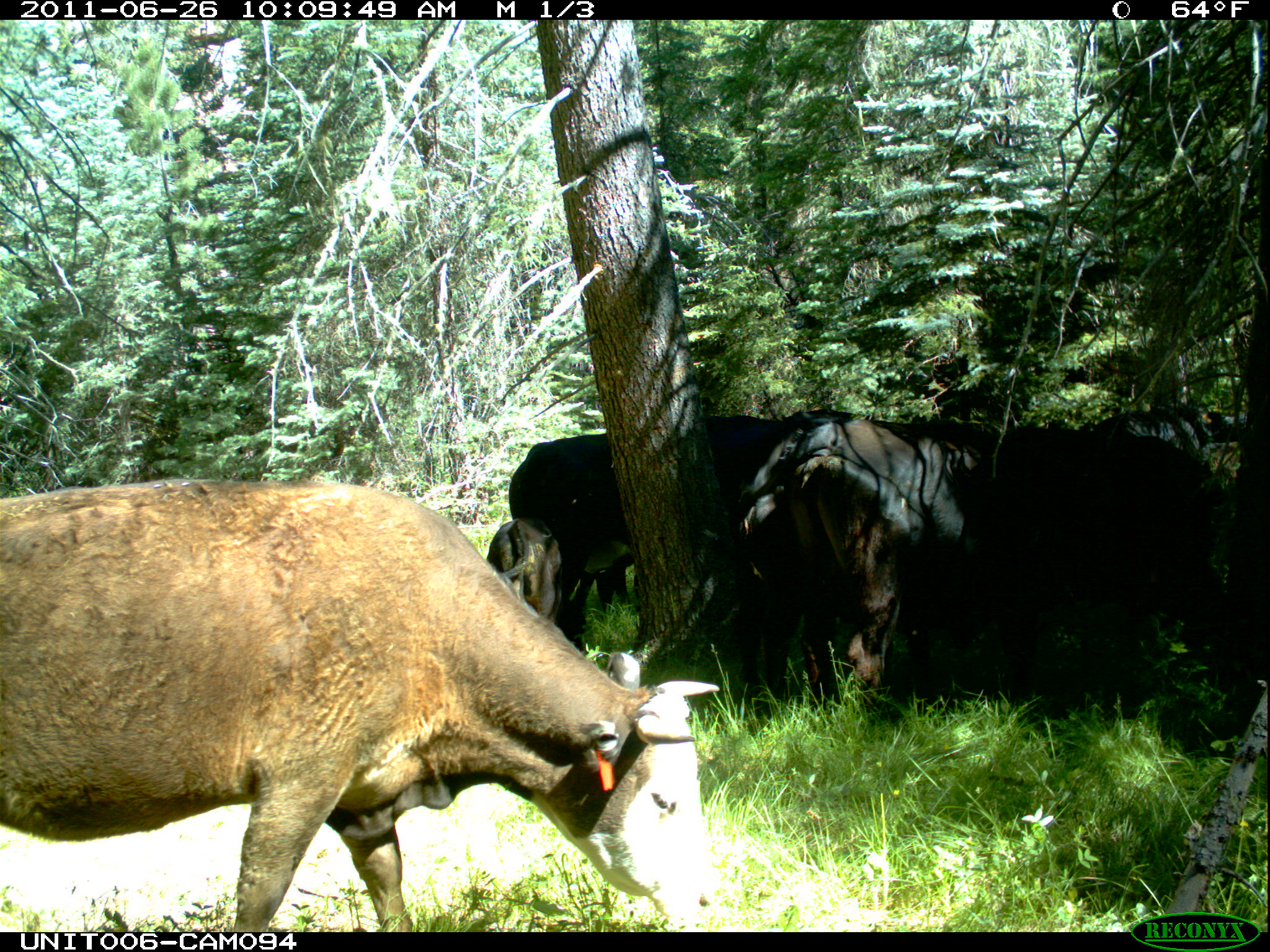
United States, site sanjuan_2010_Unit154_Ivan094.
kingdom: Animalia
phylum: Chordata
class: Mammalia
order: Artiodactyla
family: Bovidae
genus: Bos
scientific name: Bos taurus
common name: domestic cow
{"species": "Bos taurus (domestic cow)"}